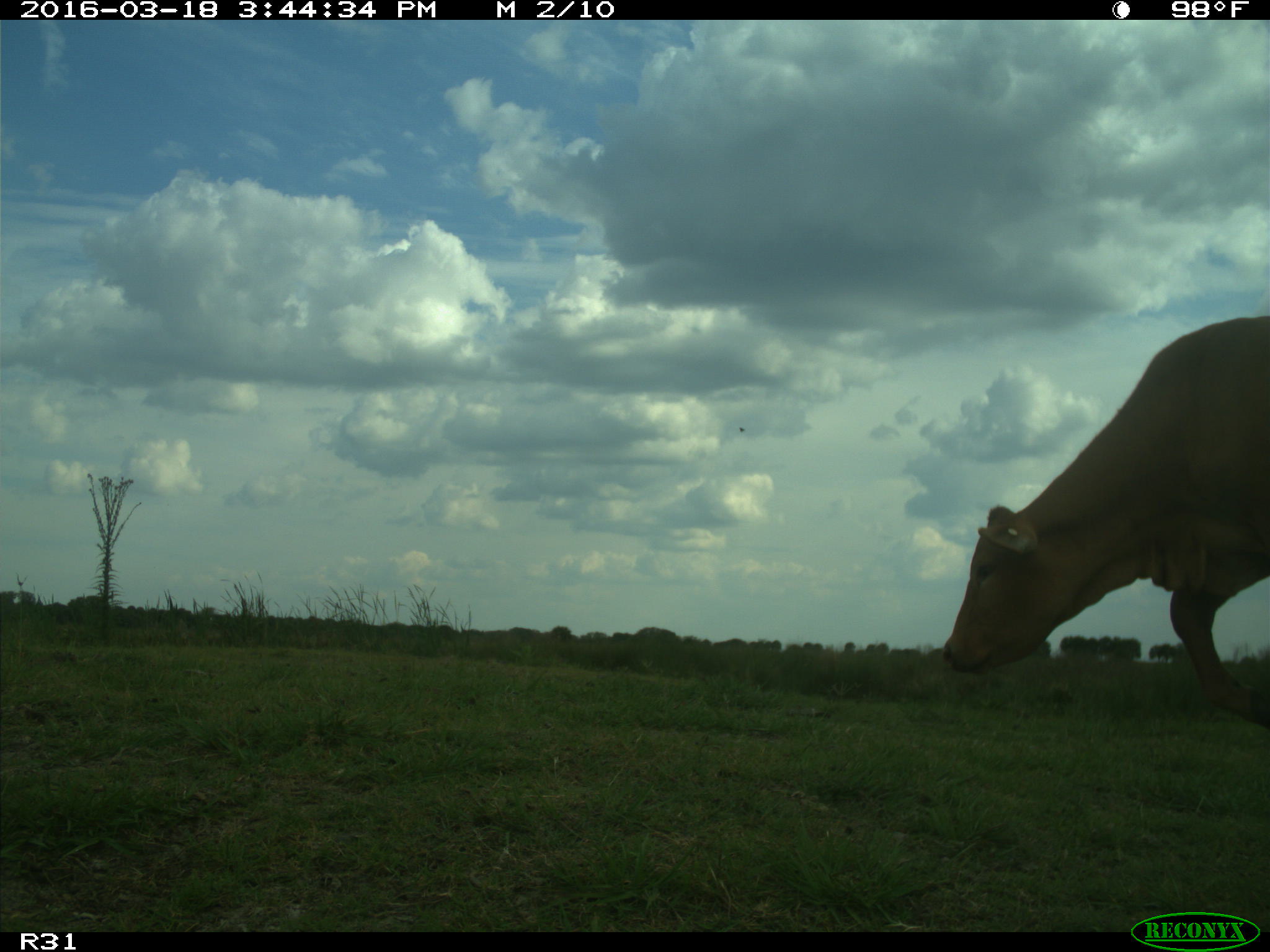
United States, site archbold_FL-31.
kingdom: Animalia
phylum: Chordata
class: Mammalia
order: Artiodactyla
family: Bovidae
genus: Bos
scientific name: Bos taurus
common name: domestic cow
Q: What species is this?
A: Bos taurus (domestic cow).